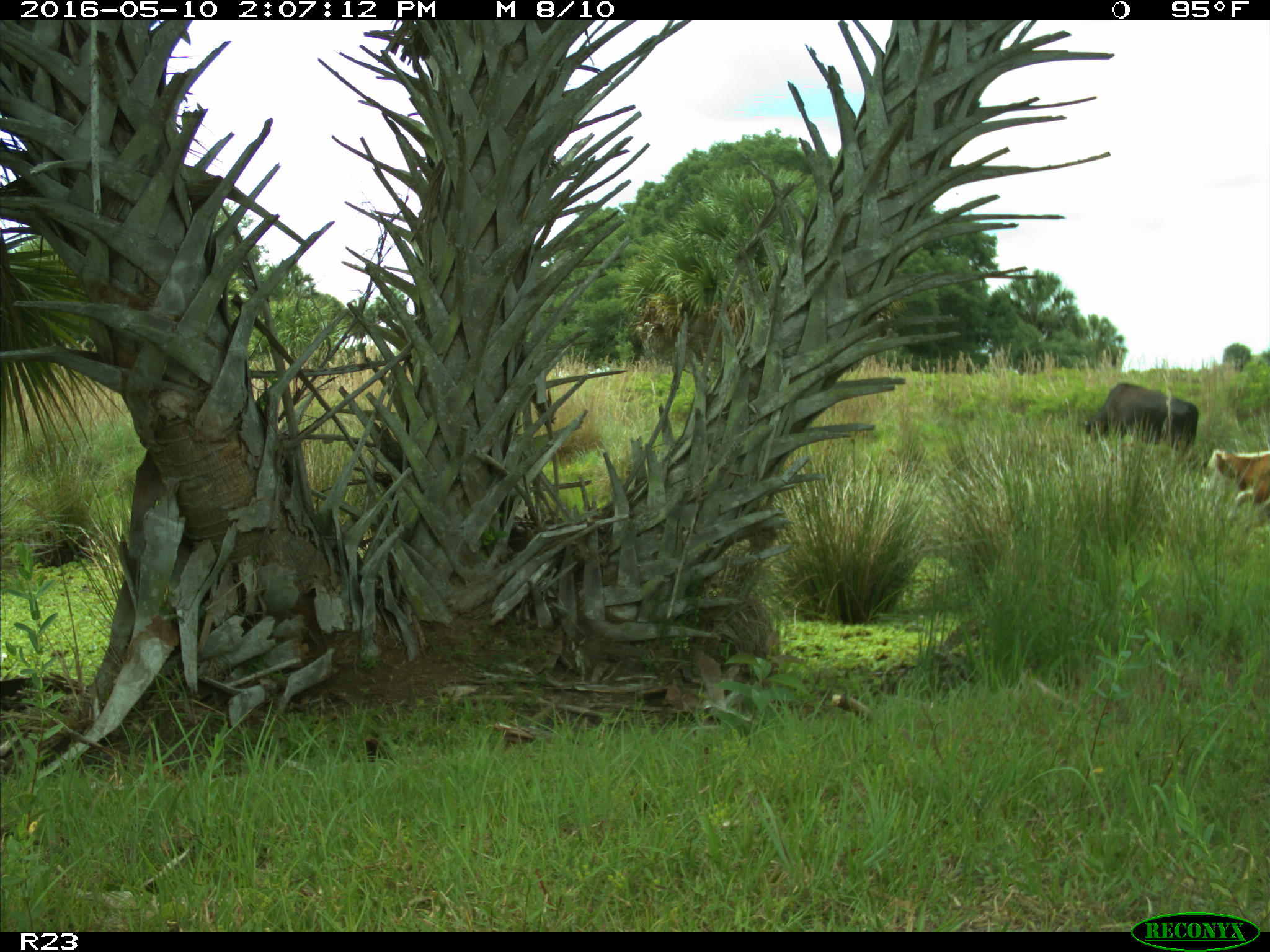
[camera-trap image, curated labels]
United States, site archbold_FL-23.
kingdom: Animalia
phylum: Chordata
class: Mammalia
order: Artiodactyla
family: Suidae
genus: Sus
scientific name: Sus scrofa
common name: wild boar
Sus scrofa (wild boar).